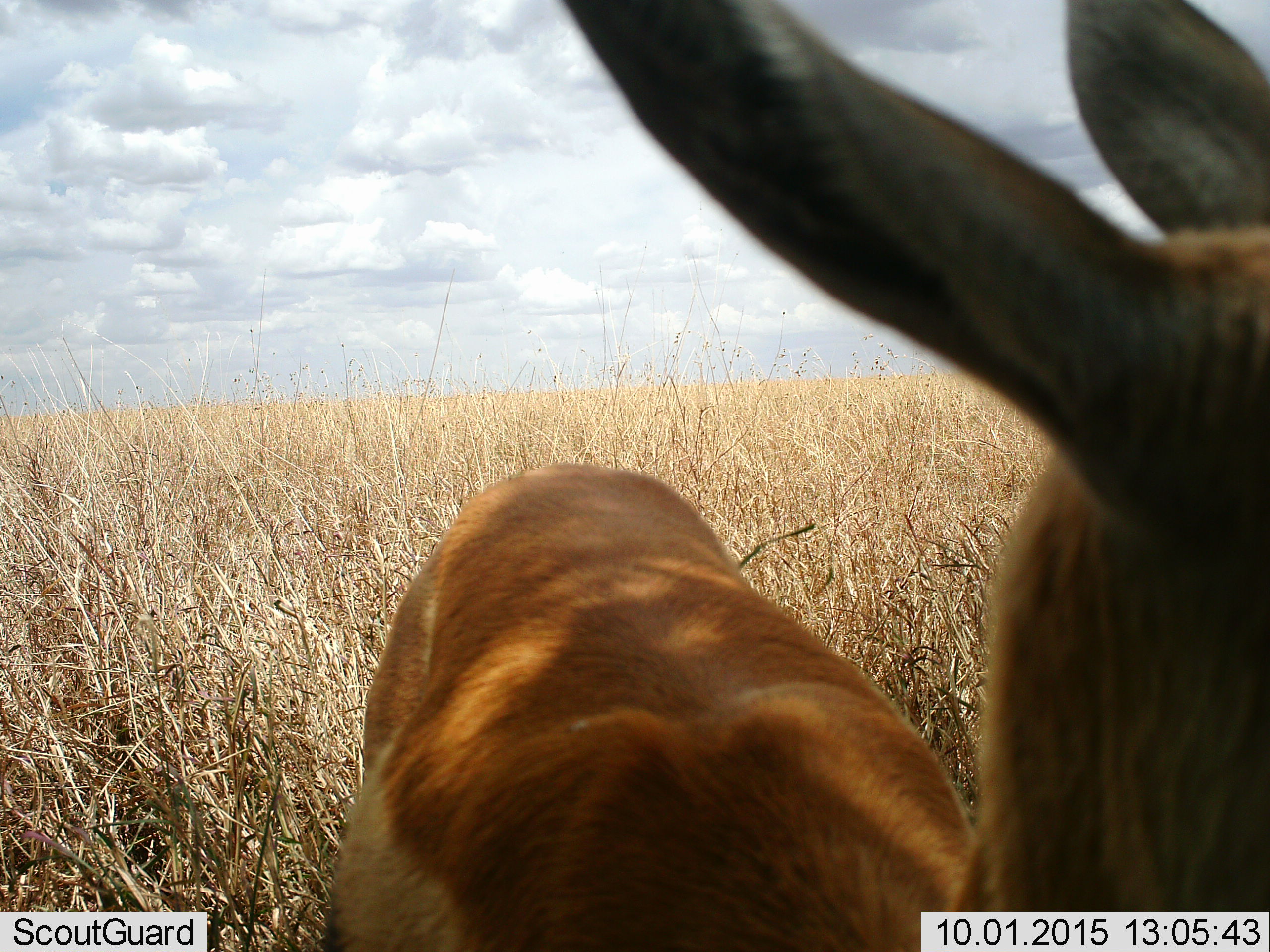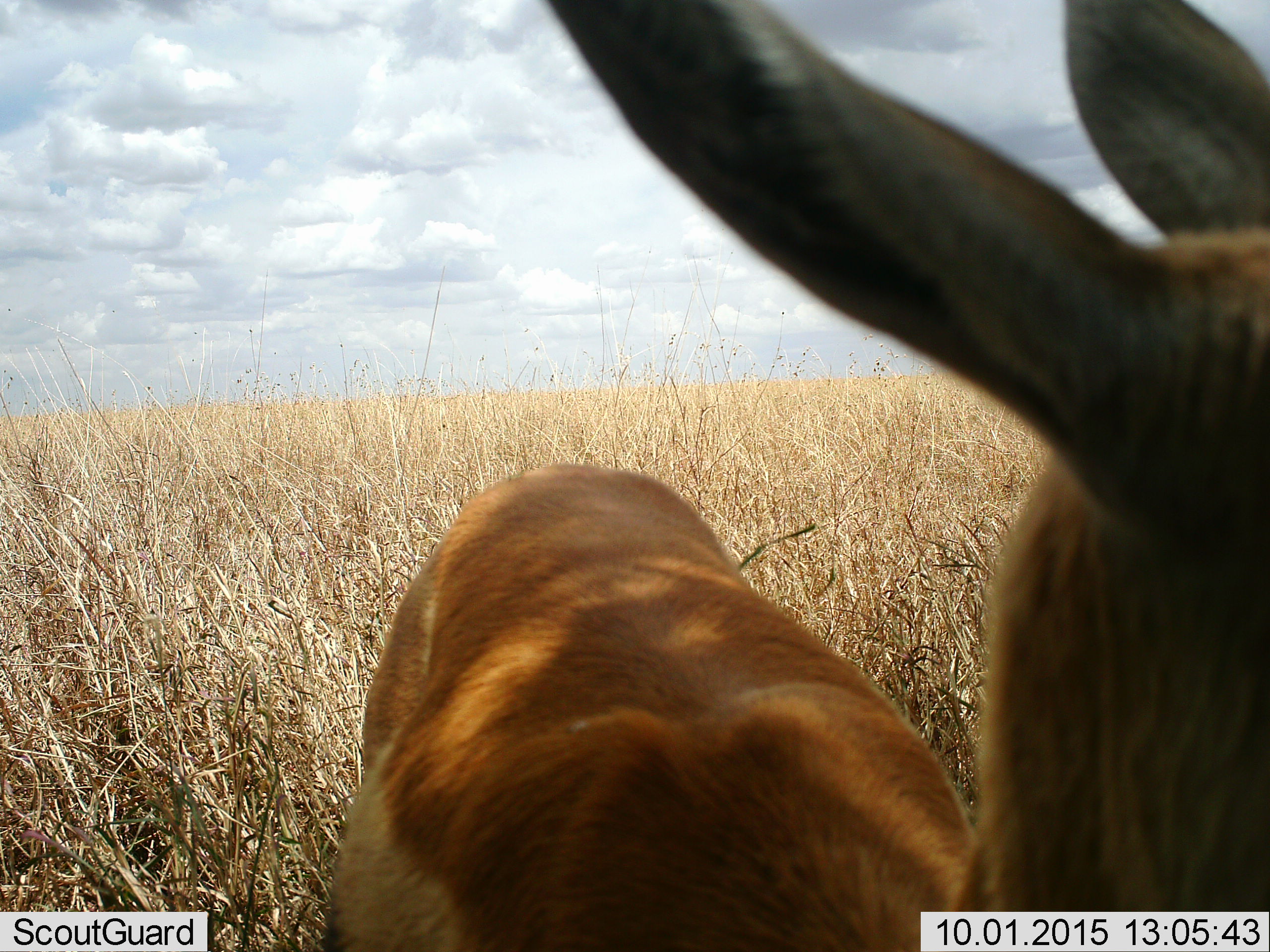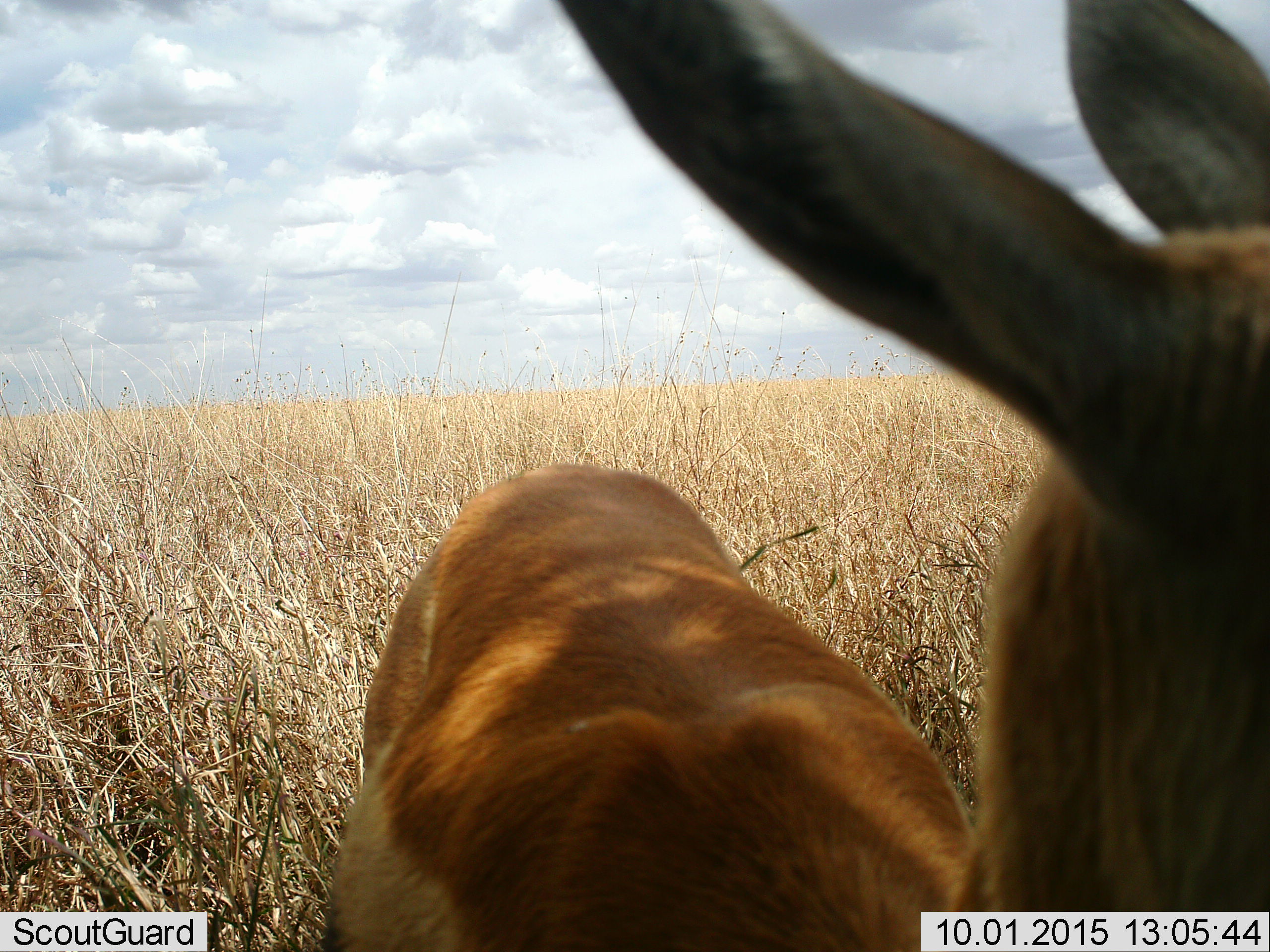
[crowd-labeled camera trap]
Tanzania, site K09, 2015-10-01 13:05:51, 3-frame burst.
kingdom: Animalia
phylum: Chordata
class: Mammalia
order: Artiodactyla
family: Bovidae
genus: Eudorcas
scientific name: Eudorcas thomsonii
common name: thomson's gazelle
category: gazellethomsons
Gazellethomsons (thomson's gazelle) (Eudorcas thomsonii), count 1. Behavior (volunteer vote fractions): standing 88%, resting 12%, moving 0%, interacting 12%. Young present (vote fraction): 12%. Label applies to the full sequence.